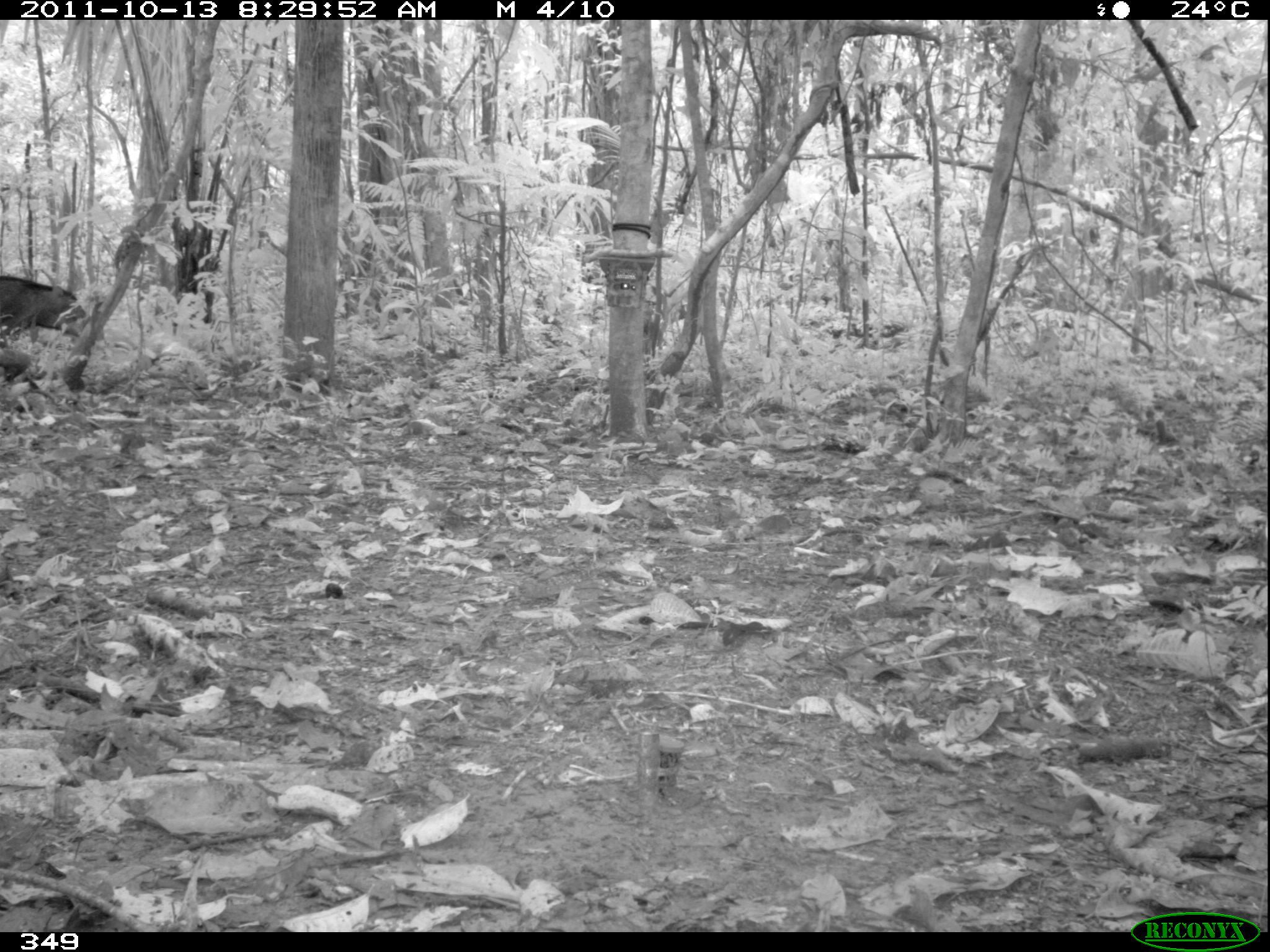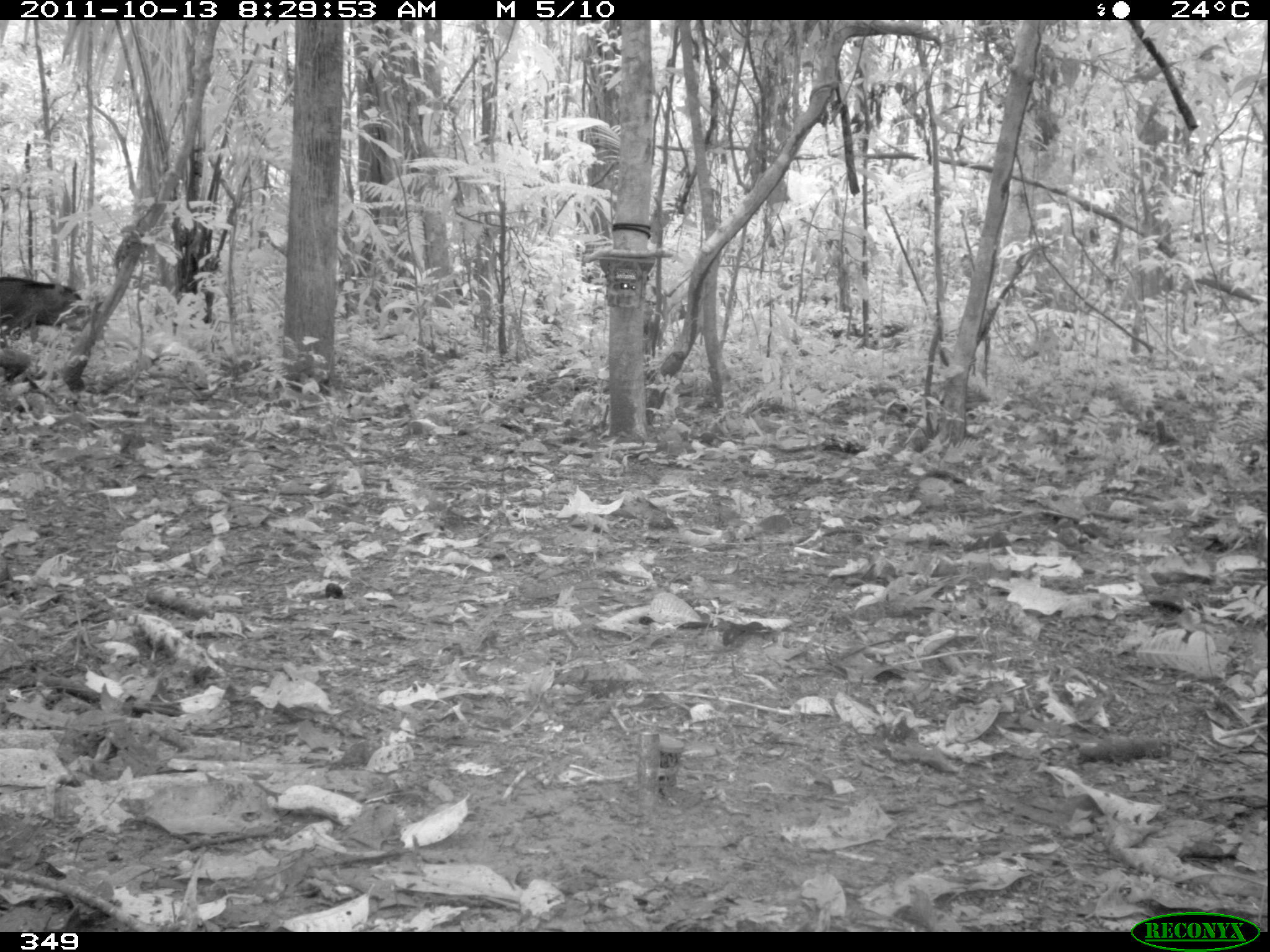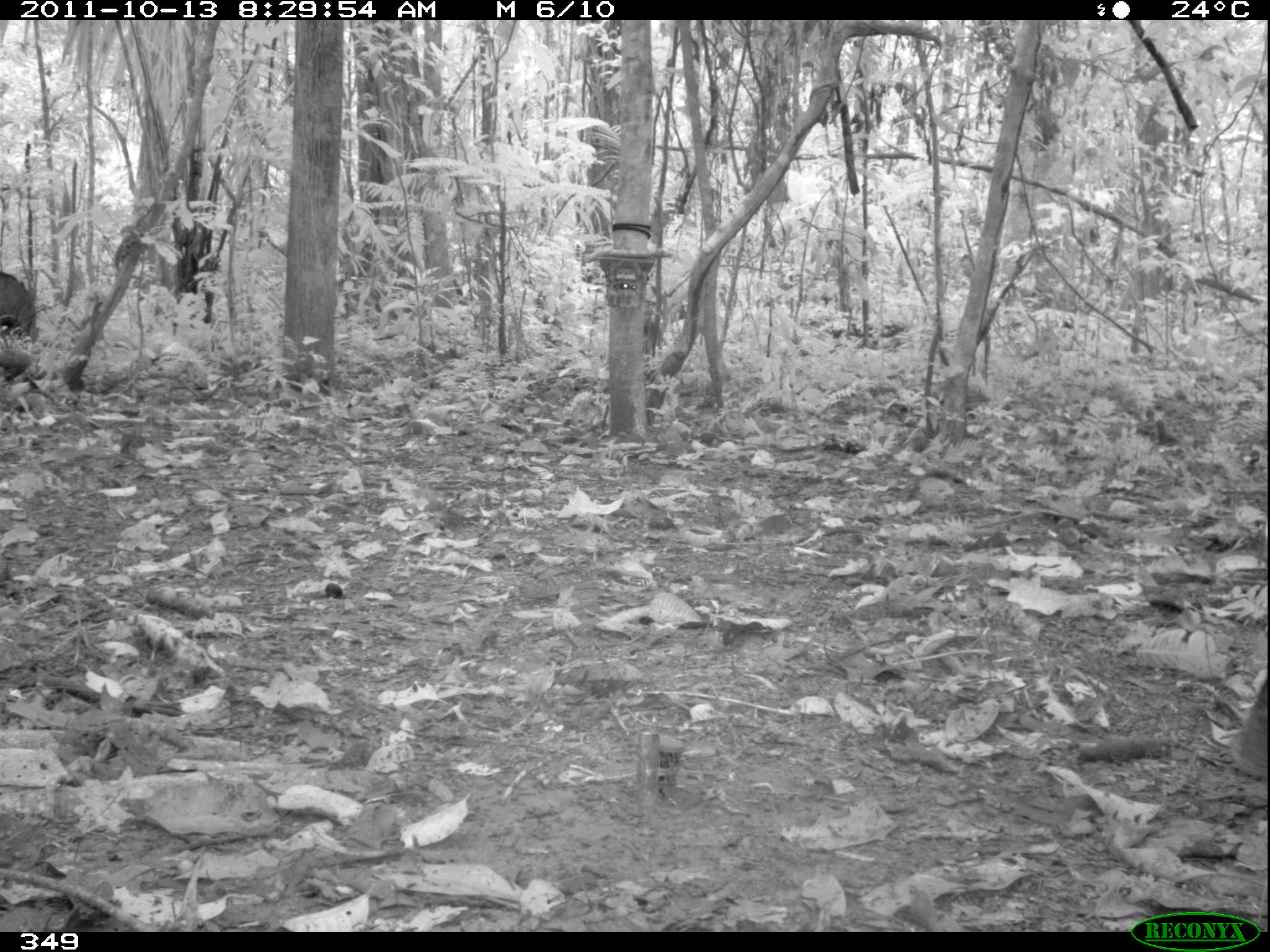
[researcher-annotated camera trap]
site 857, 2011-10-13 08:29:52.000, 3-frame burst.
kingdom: Animalia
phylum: Chordata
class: Mammalia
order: Artiodactyla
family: Tayassuidae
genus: Tayassu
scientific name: Tayassu pecari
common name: white-lipped peccary